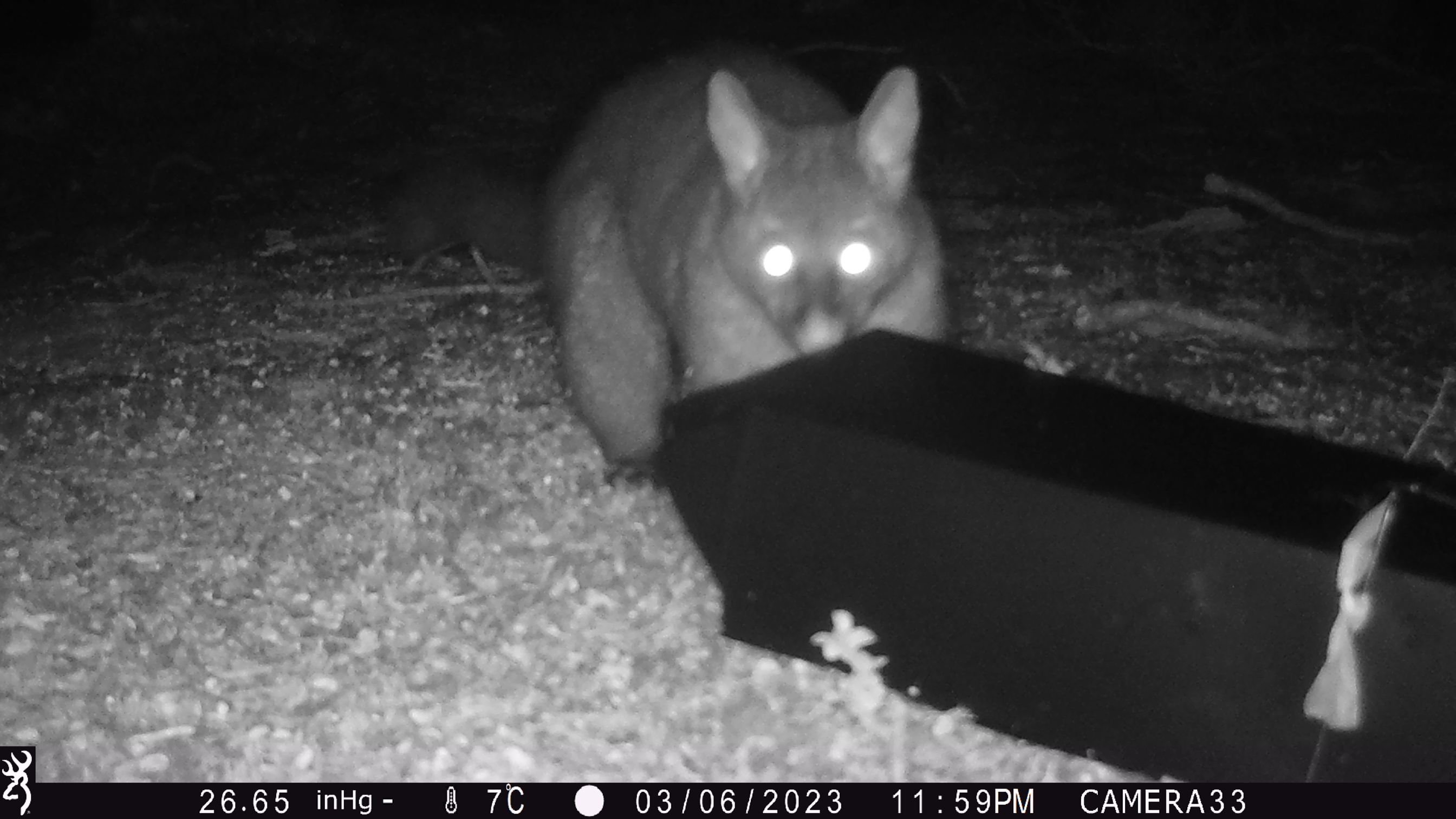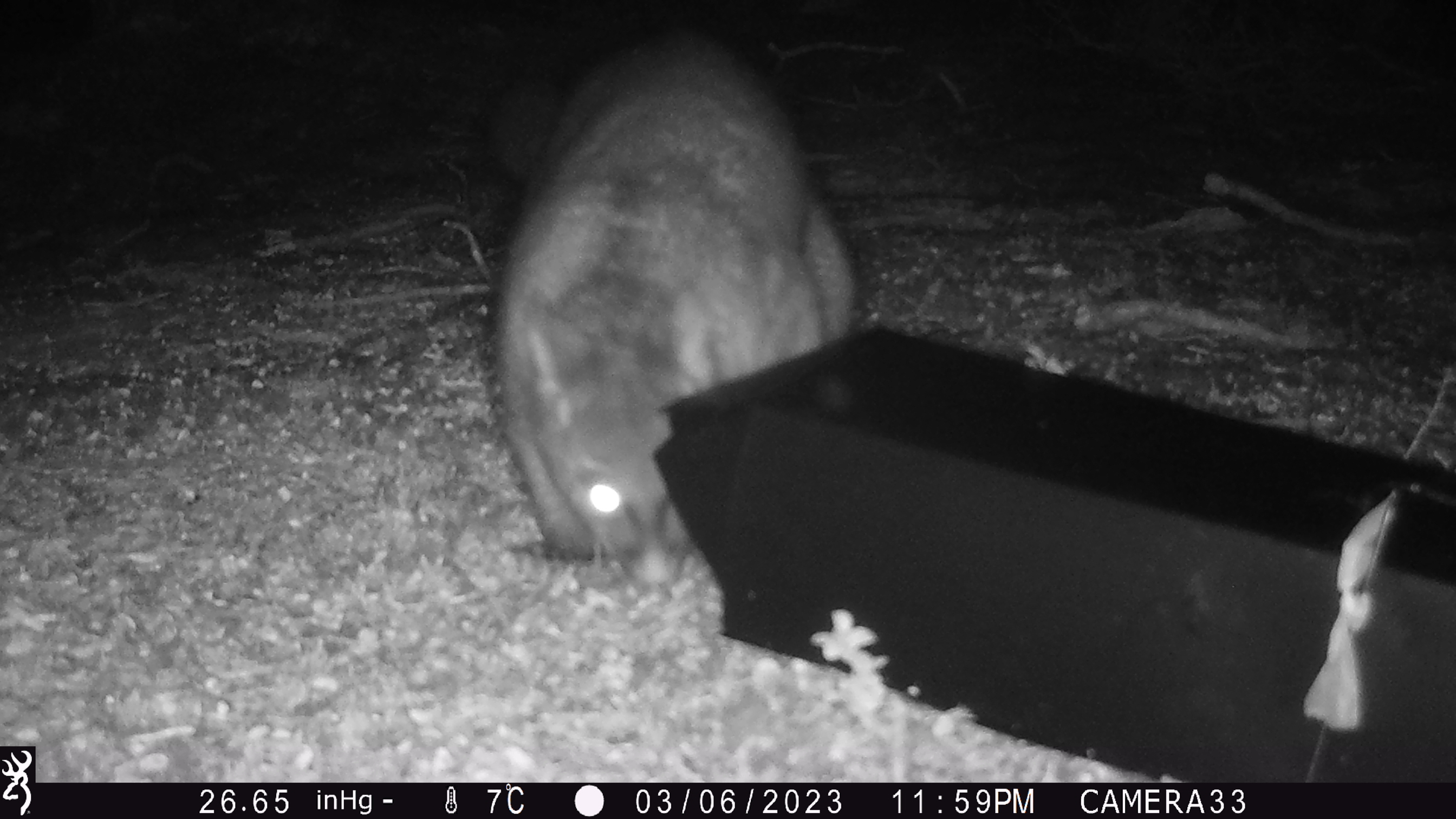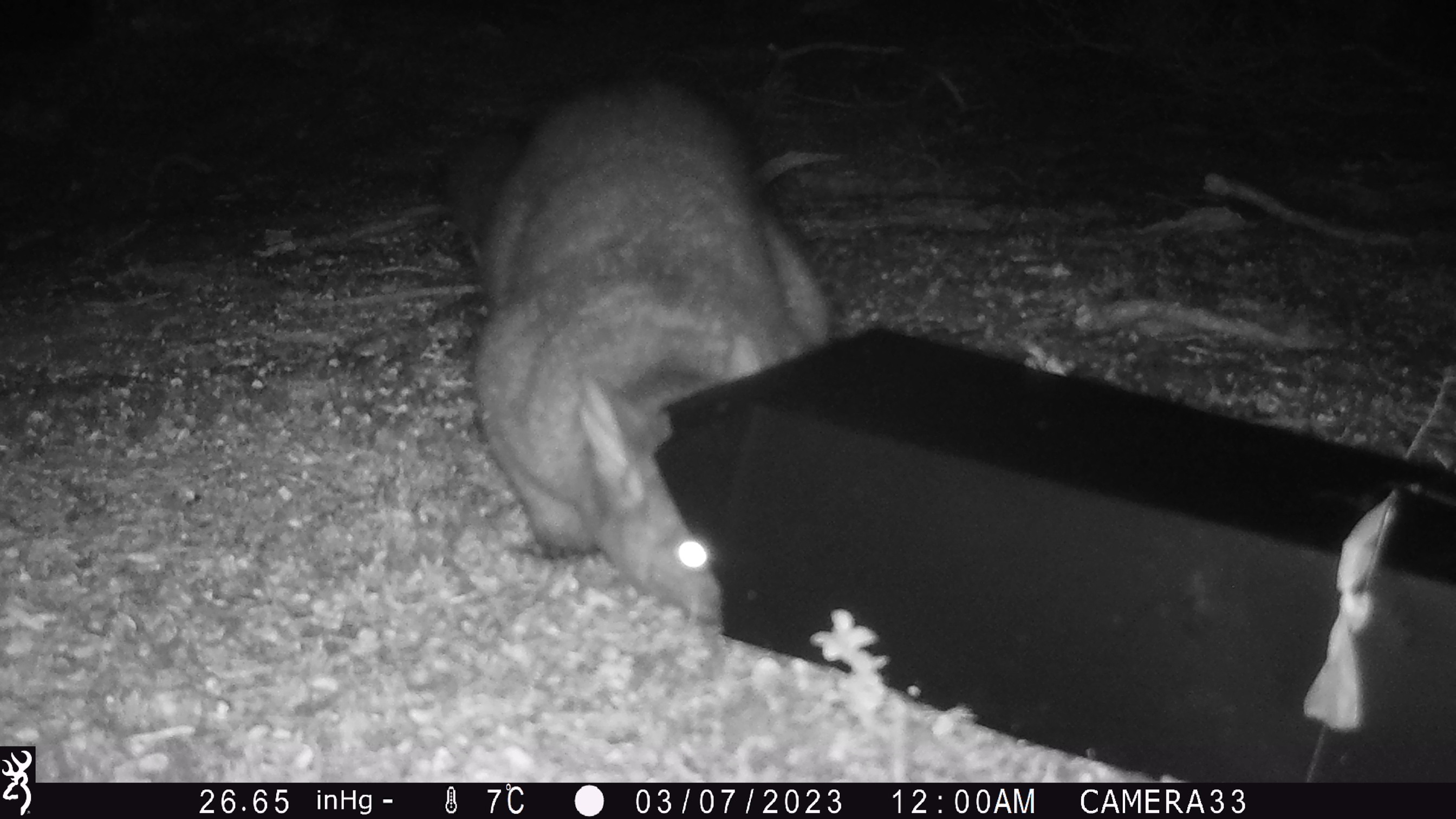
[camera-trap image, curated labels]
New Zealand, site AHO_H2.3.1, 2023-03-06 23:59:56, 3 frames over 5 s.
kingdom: Animalia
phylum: Chordata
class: Mammalia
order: Carnivora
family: Mustelidae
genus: Mustela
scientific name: Mustela erminea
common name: stoat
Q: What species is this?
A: Stoat (Mustela erminea).